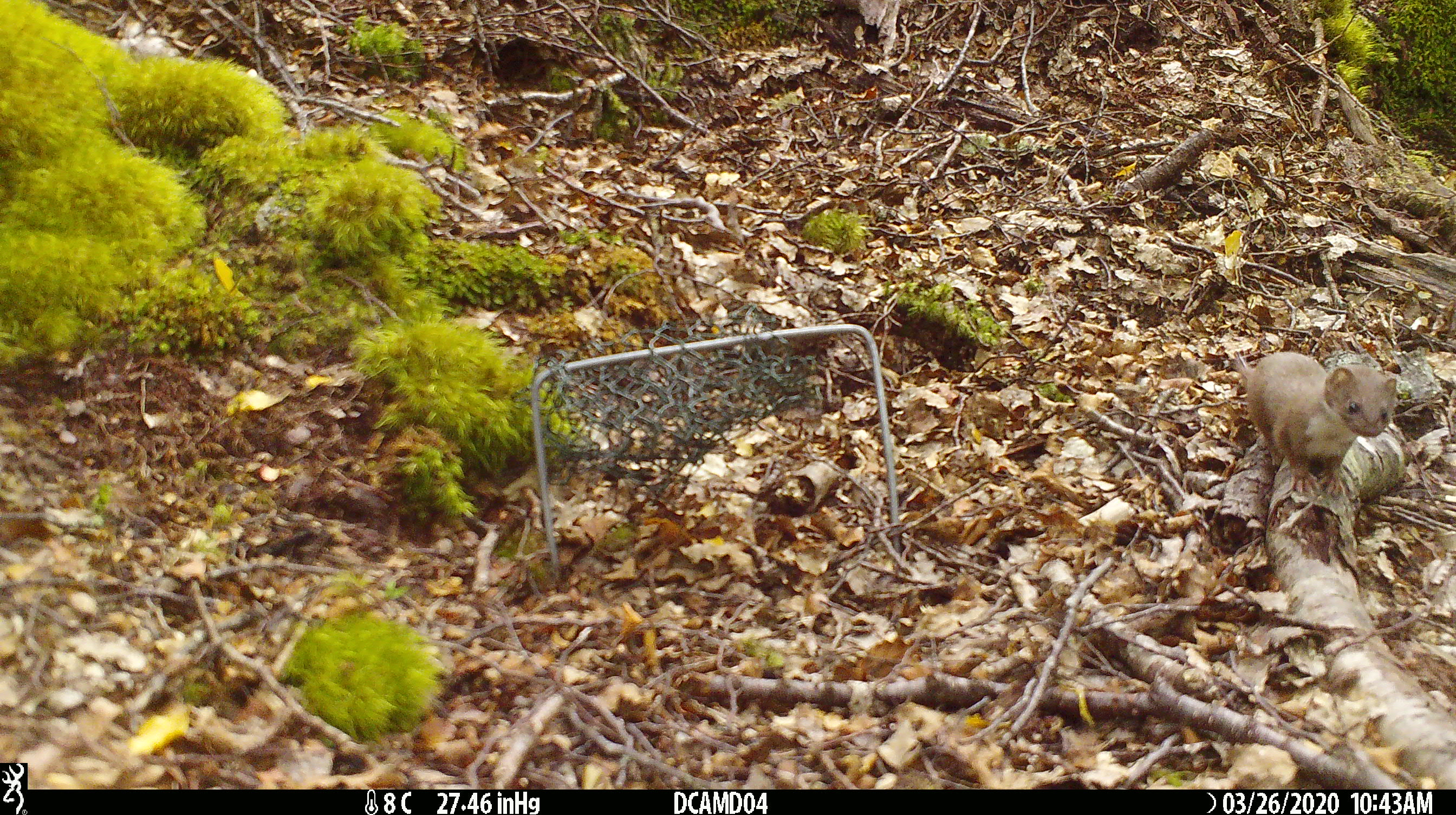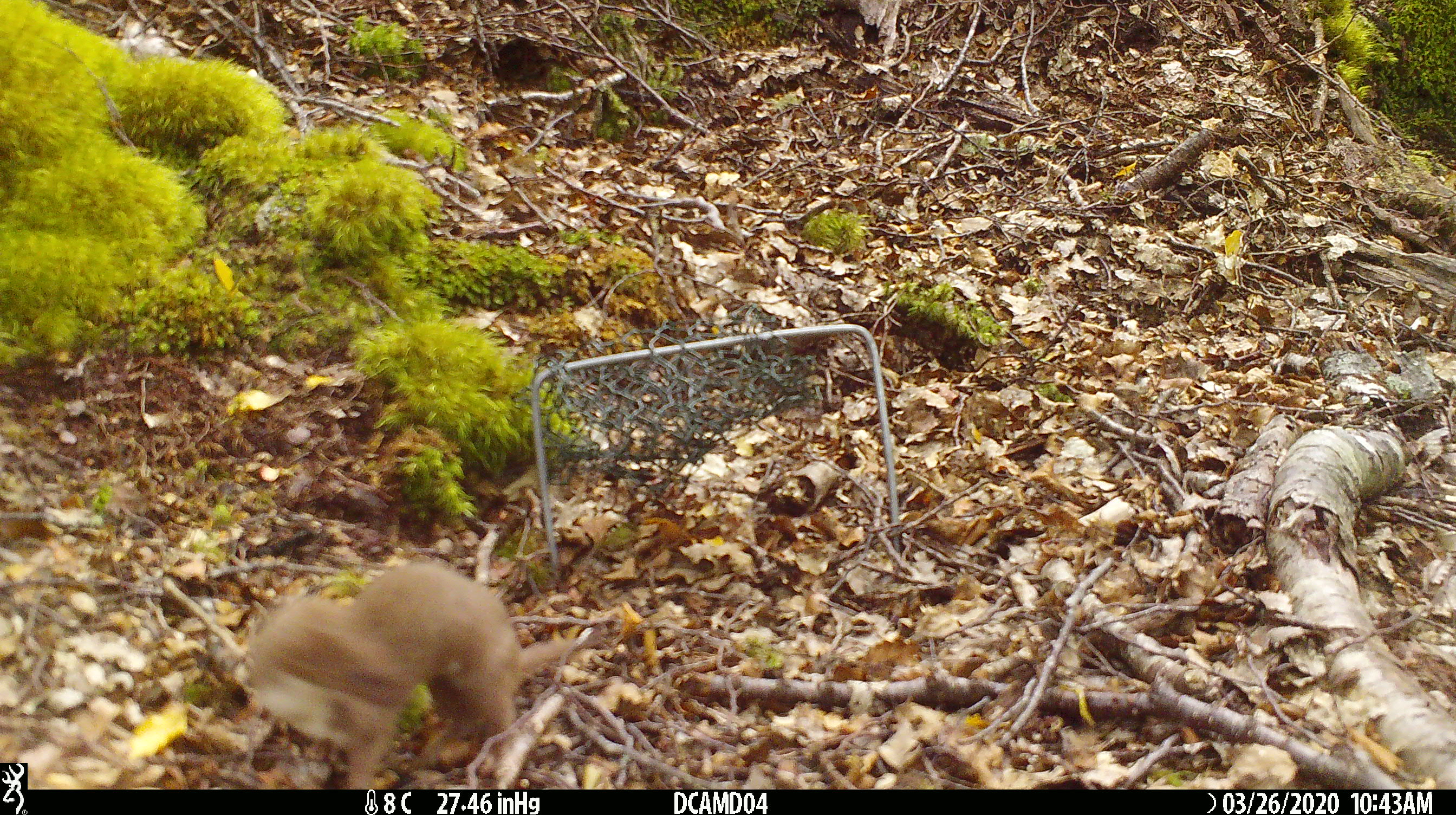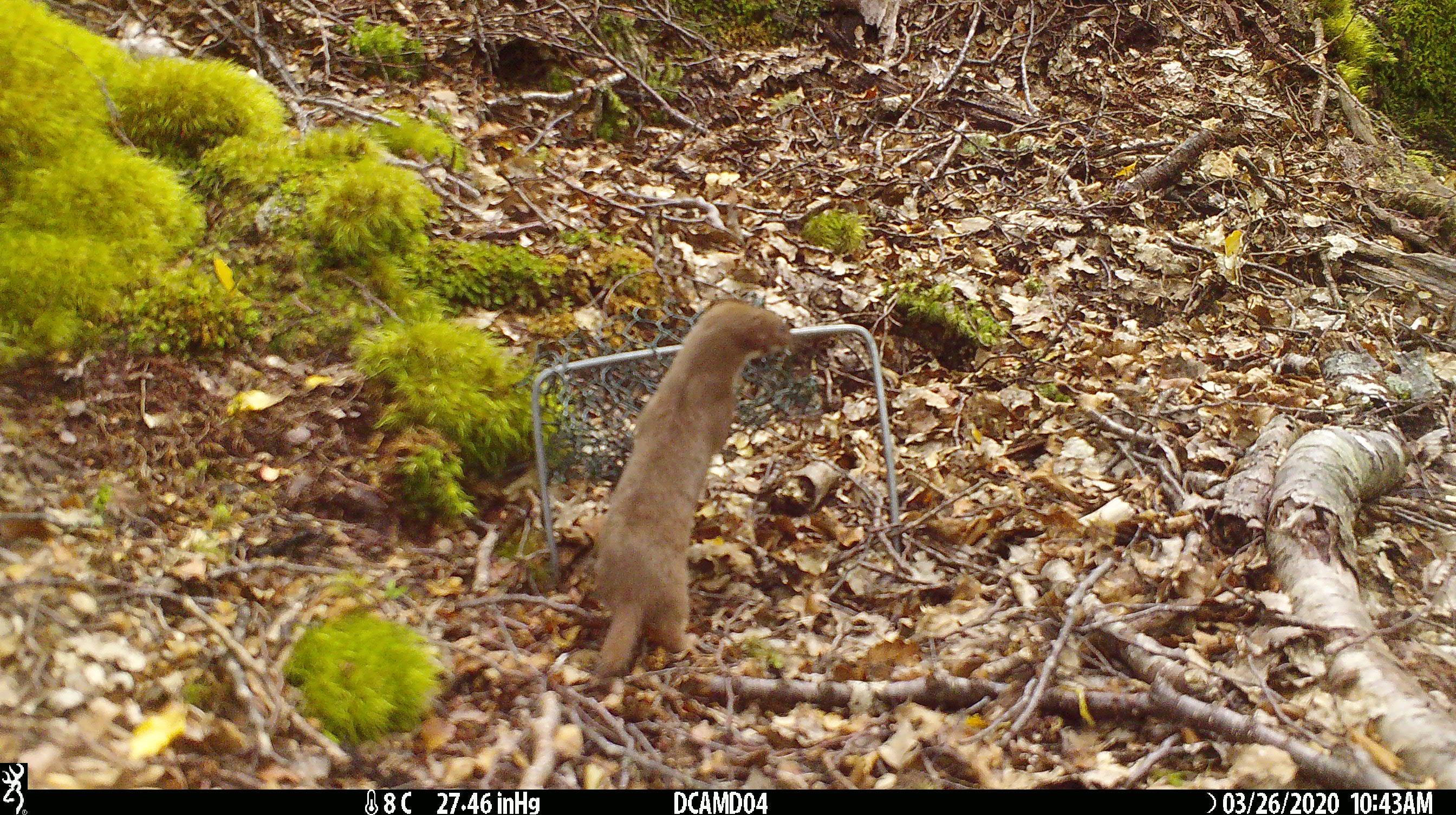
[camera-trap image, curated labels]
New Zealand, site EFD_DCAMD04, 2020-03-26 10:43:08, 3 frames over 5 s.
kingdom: Animalia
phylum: Chordata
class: Mammalia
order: Carnivora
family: Mustelidae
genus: Mustela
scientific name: Mustela nivalis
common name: least weasel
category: weasel